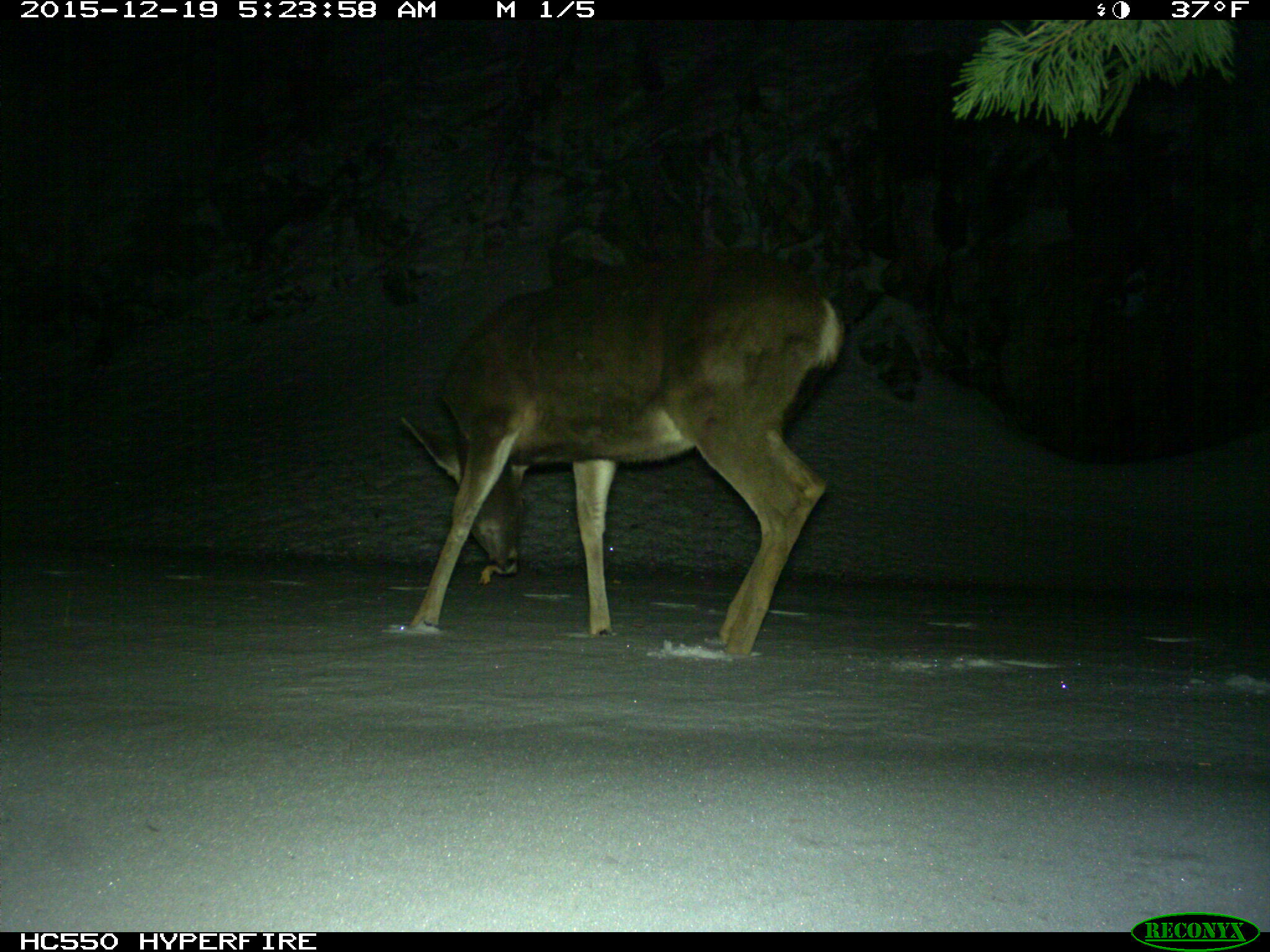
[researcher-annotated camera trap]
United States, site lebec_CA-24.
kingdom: Animalia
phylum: Chordata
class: Mammalia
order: Artiodactyla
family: Cervidae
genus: Odocoileus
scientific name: Odocoileus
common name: deer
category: unidentified deer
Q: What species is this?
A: Unidentified deer (deer) (Odocoileus).